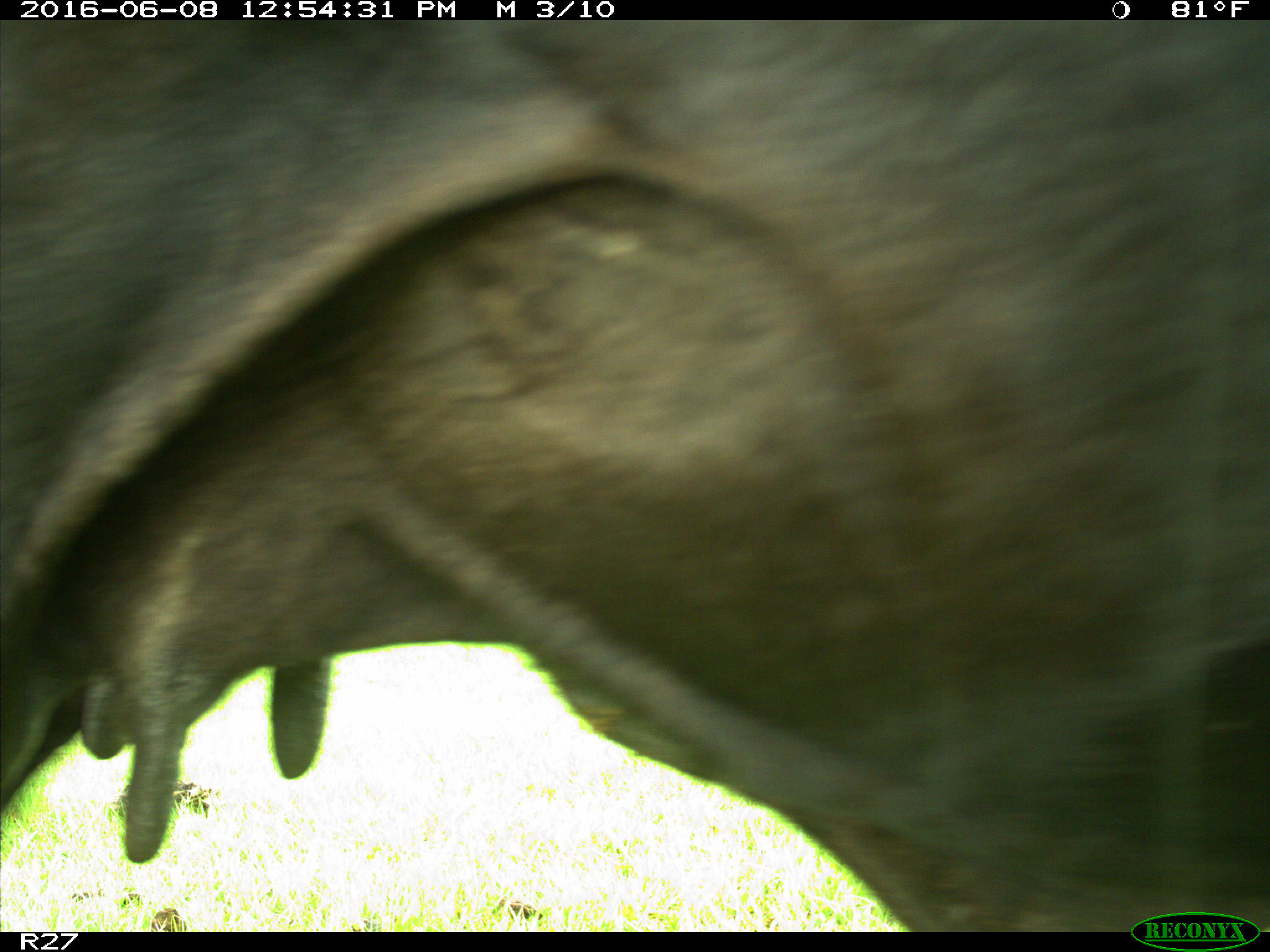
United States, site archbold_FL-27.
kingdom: Animalia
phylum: Chordata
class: Mammalia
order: Artiodactyla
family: Bovidae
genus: Bos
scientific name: Bos taurus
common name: domestic cow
Bos taurus (domestic cow).